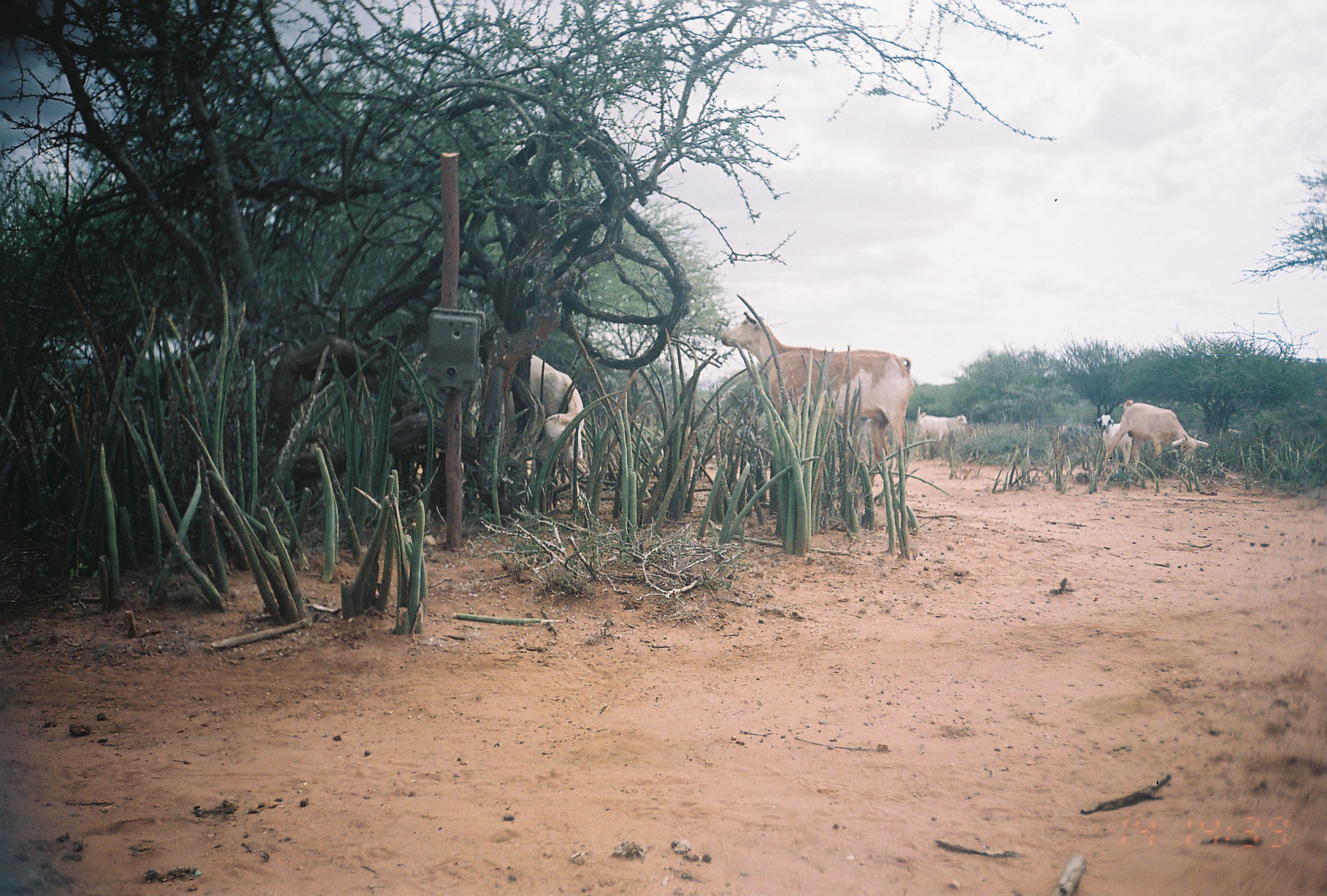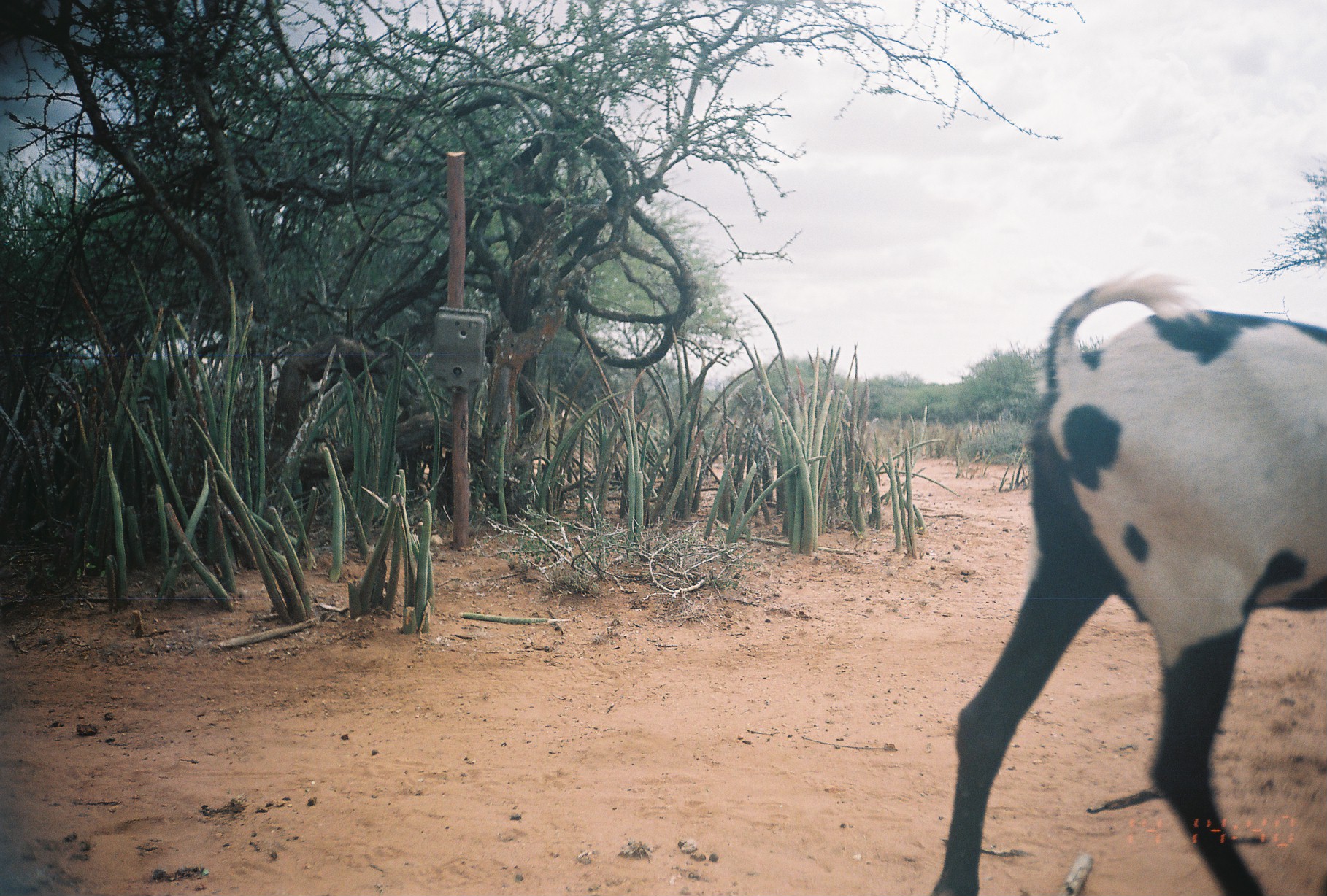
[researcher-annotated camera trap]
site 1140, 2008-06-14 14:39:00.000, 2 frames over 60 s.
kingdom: Animalia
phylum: Chordata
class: Mammalia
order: Artiodactyla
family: Bovidae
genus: Capra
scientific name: Capra aegagrus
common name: wild goat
Capra aegagrus (wild goat), count 6.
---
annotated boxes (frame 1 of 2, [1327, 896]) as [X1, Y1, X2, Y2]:
capra aegagrus: [722, 310, 914, 484]; [507, 353, 587, 472]; [1104, 399, 1209, 471]; [917, 412, 969, 448]; [1095, 414, 1131, 466]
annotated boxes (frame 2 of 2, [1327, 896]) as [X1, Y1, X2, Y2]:
capra aegagrus: [924, 269, 1327, 896]